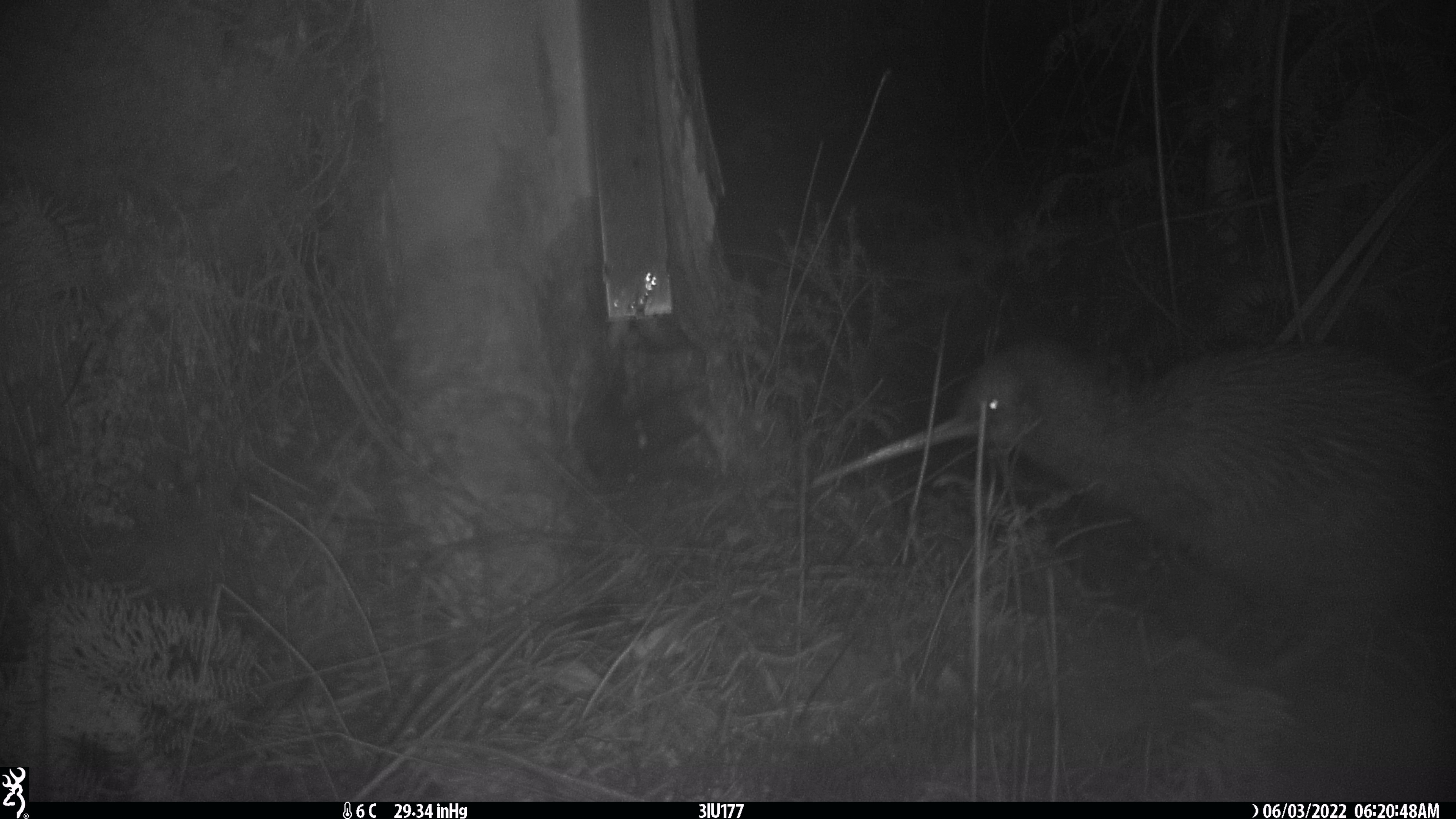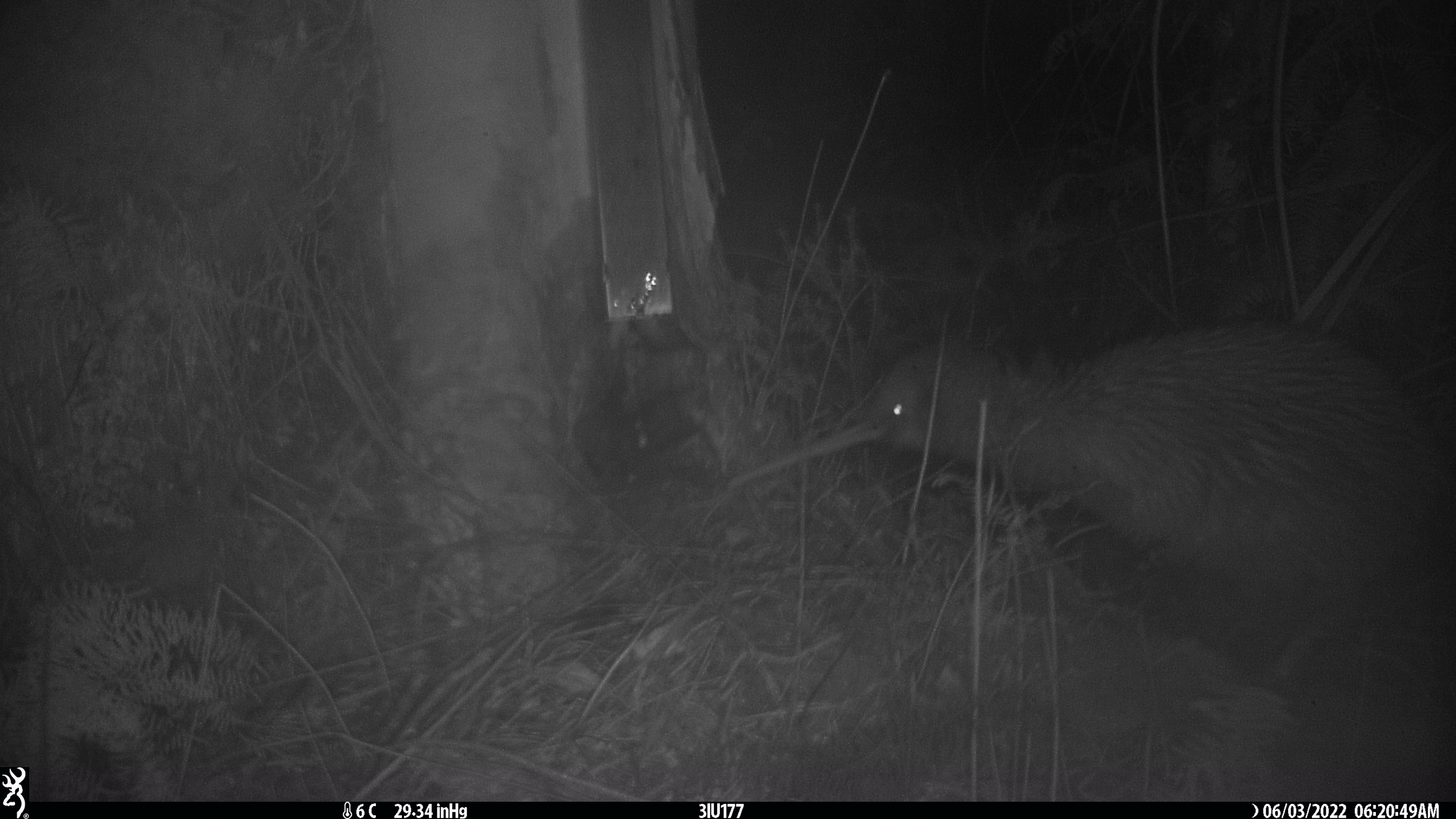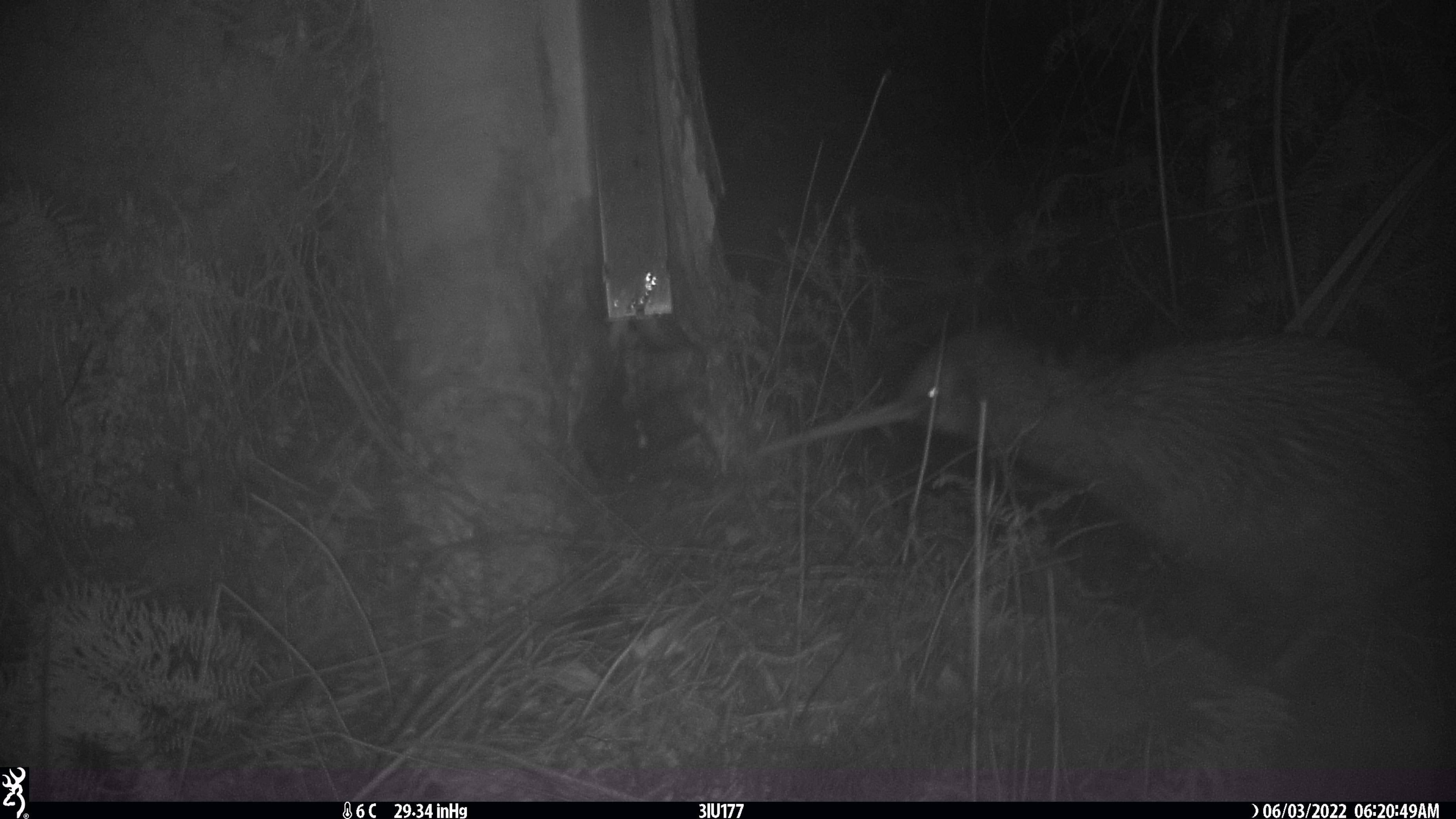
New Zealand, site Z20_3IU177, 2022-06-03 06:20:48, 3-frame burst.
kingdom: Animalia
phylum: Chordata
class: Aves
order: Apterygiformes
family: Apterygidae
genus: Apteryx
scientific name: Apteryx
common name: kiwi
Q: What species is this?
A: Kiwi (Apteryx).